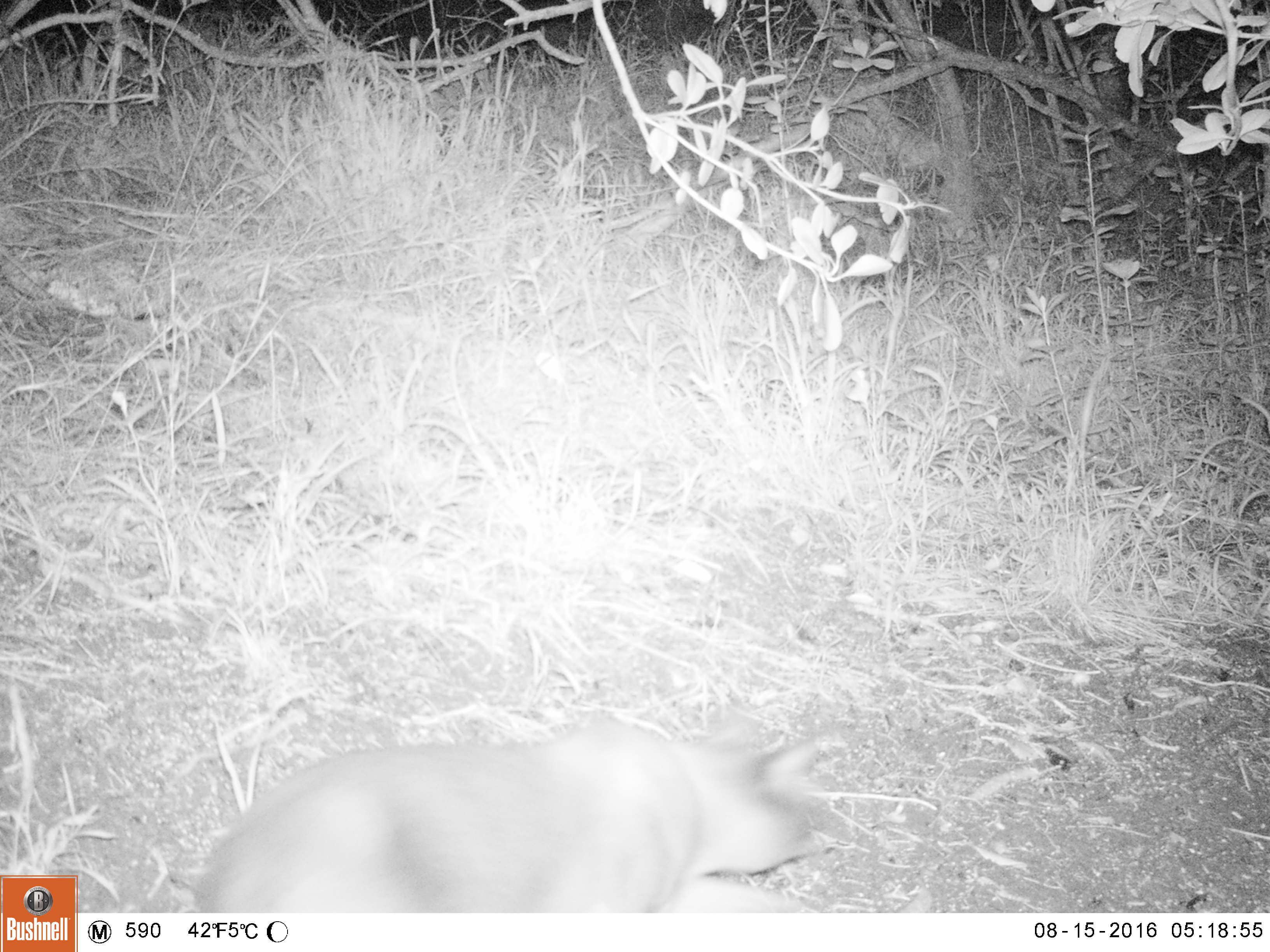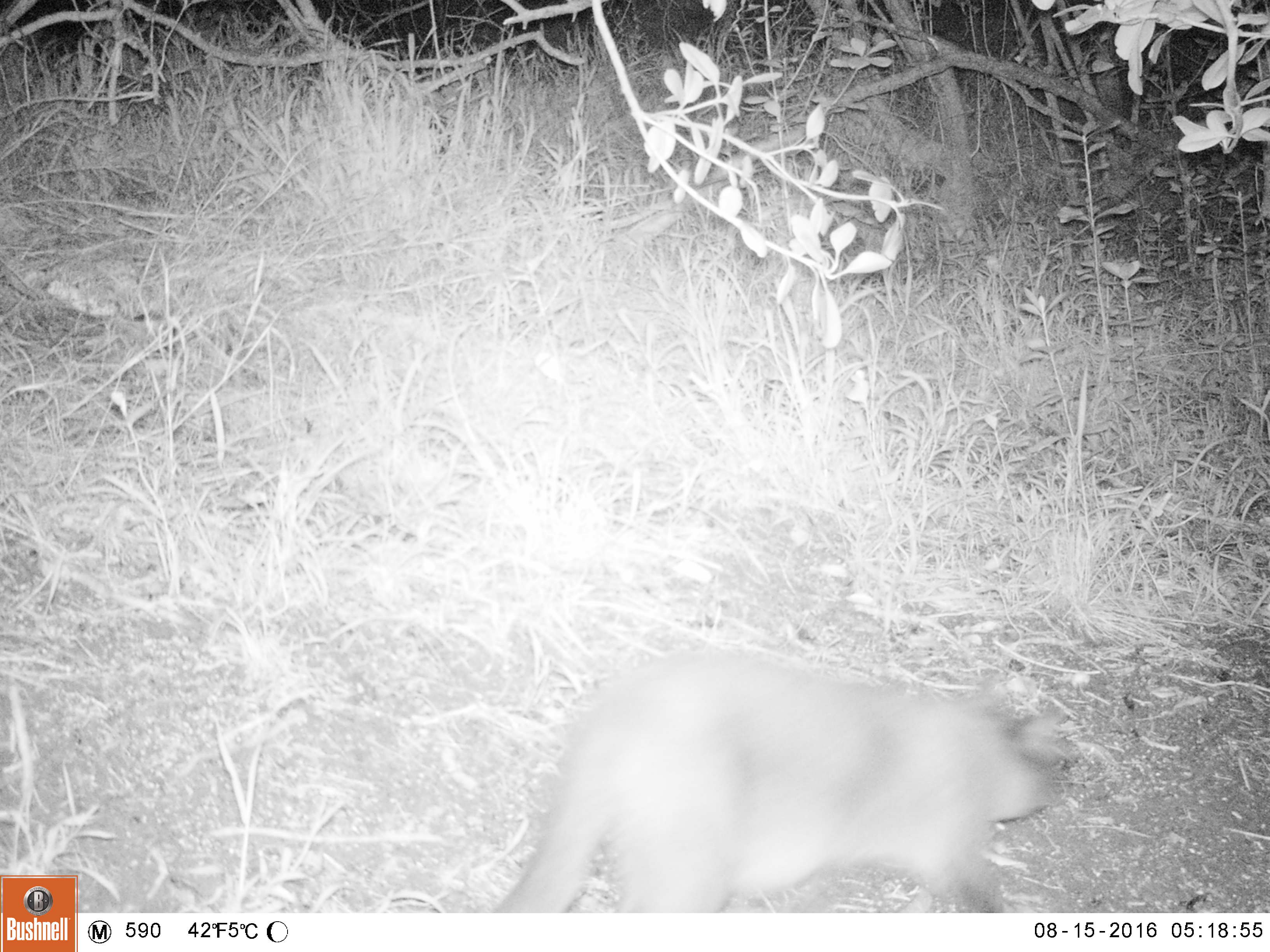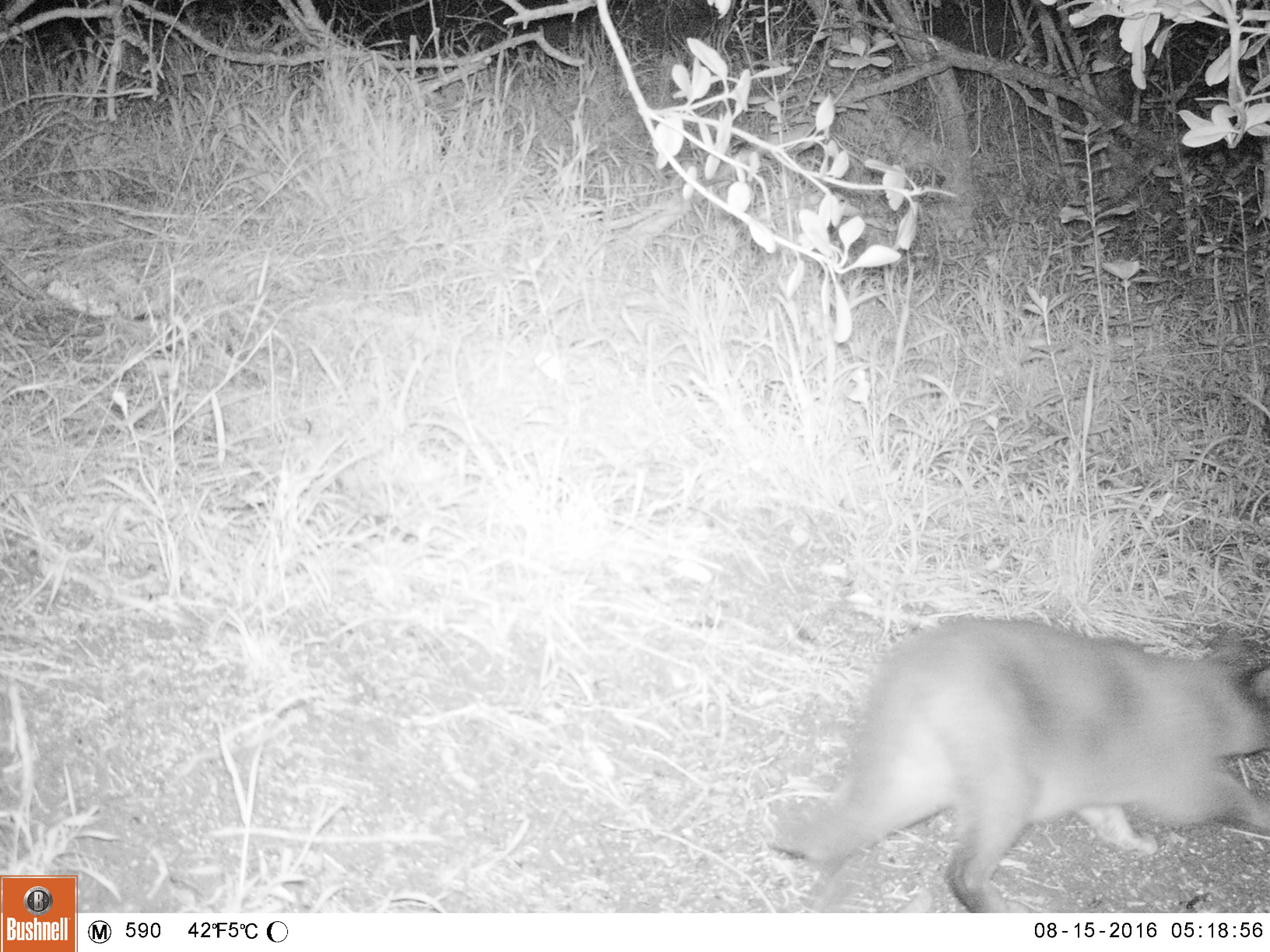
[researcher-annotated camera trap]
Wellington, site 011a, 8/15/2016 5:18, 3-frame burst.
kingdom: Animalia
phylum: Chordata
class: Mammalia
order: Carnivora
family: Felidae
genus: Felis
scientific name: Felis catus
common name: cat